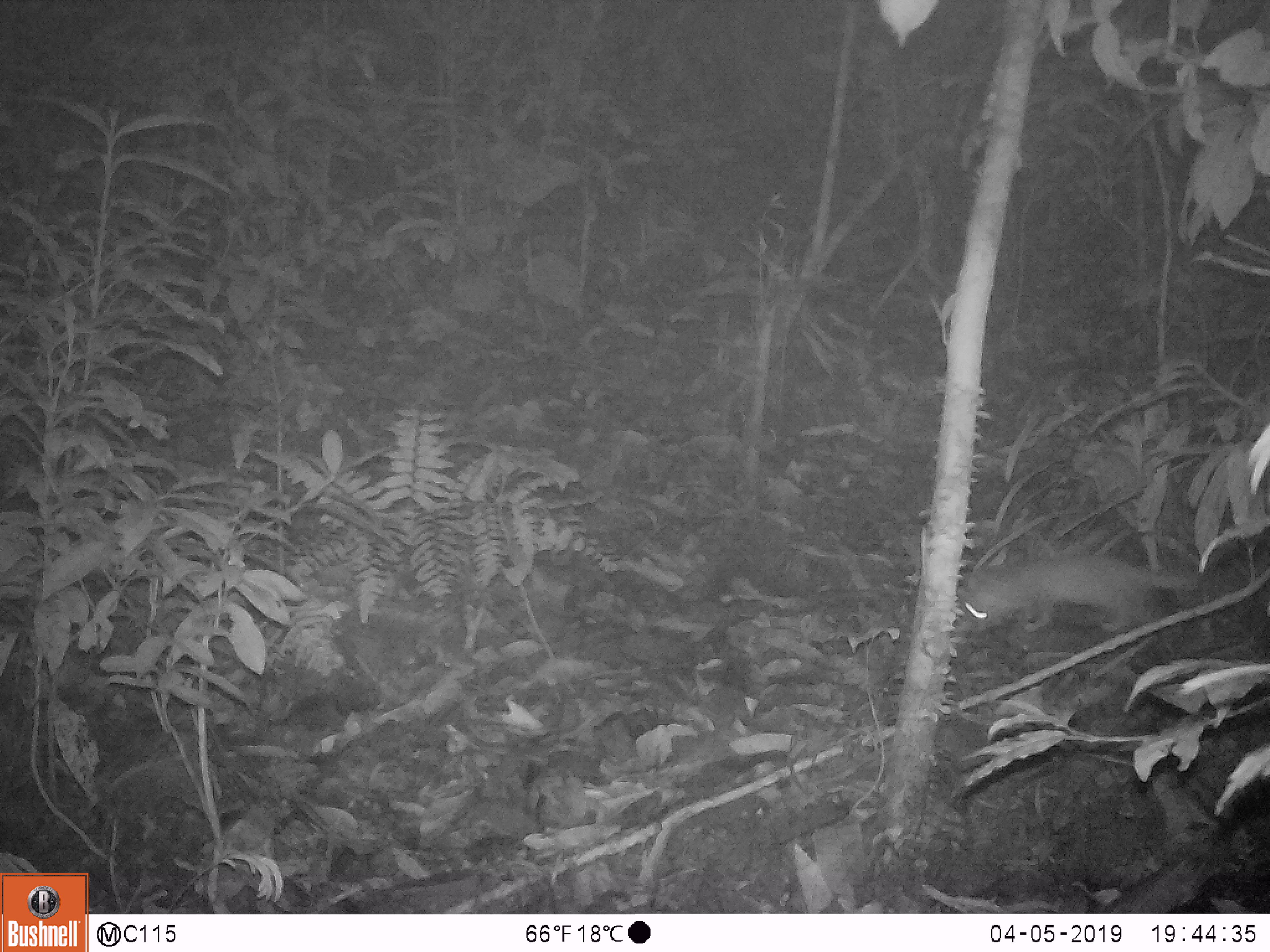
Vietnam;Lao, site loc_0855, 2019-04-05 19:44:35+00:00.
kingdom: Animalia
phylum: Chordata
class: Mammalia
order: Carnivora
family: Mustelidae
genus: Melogale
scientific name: Melogale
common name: ferret badger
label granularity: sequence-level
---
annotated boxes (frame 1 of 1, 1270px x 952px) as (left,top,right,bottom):
ferret badger: (962,552,1197,634)